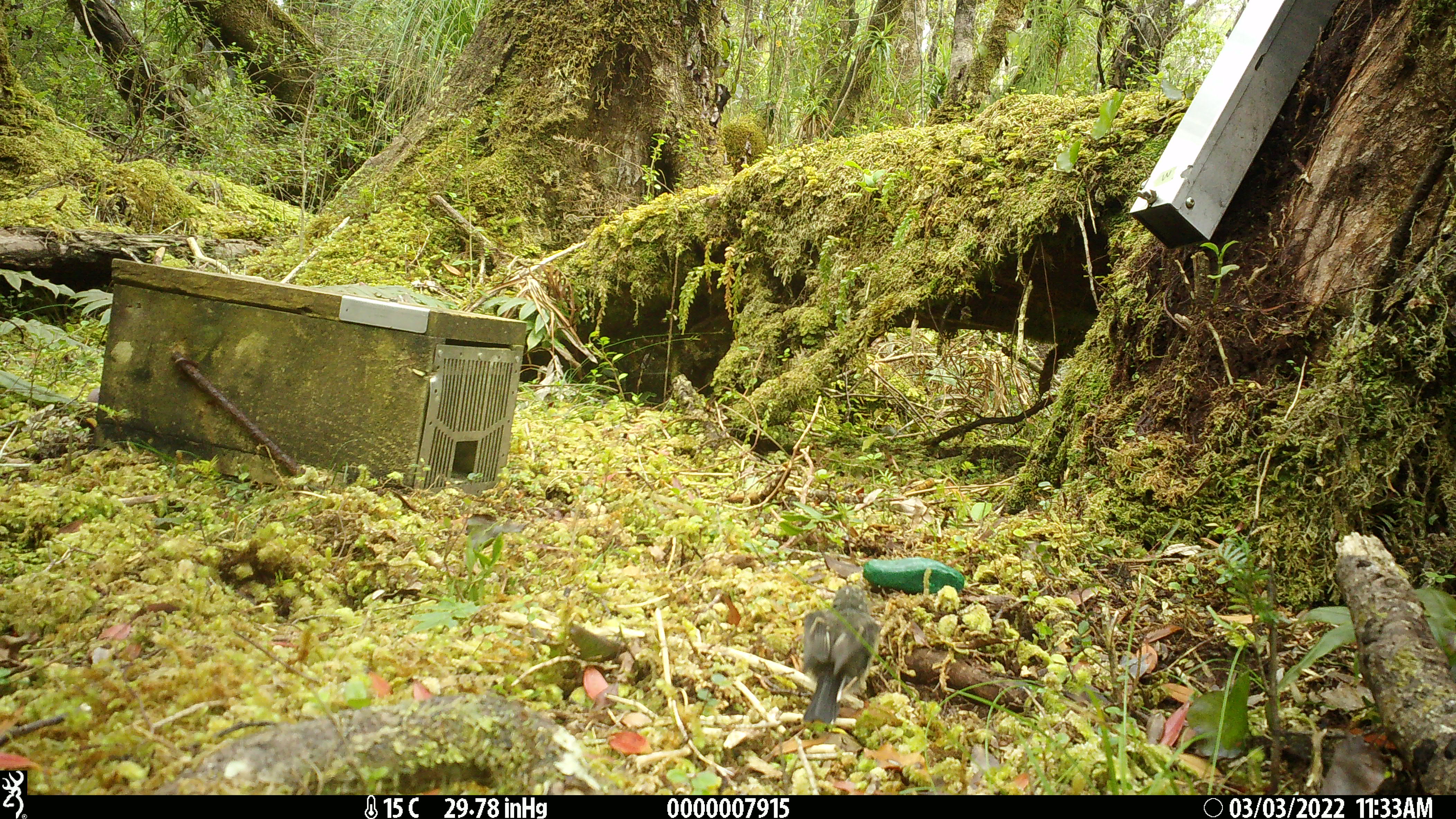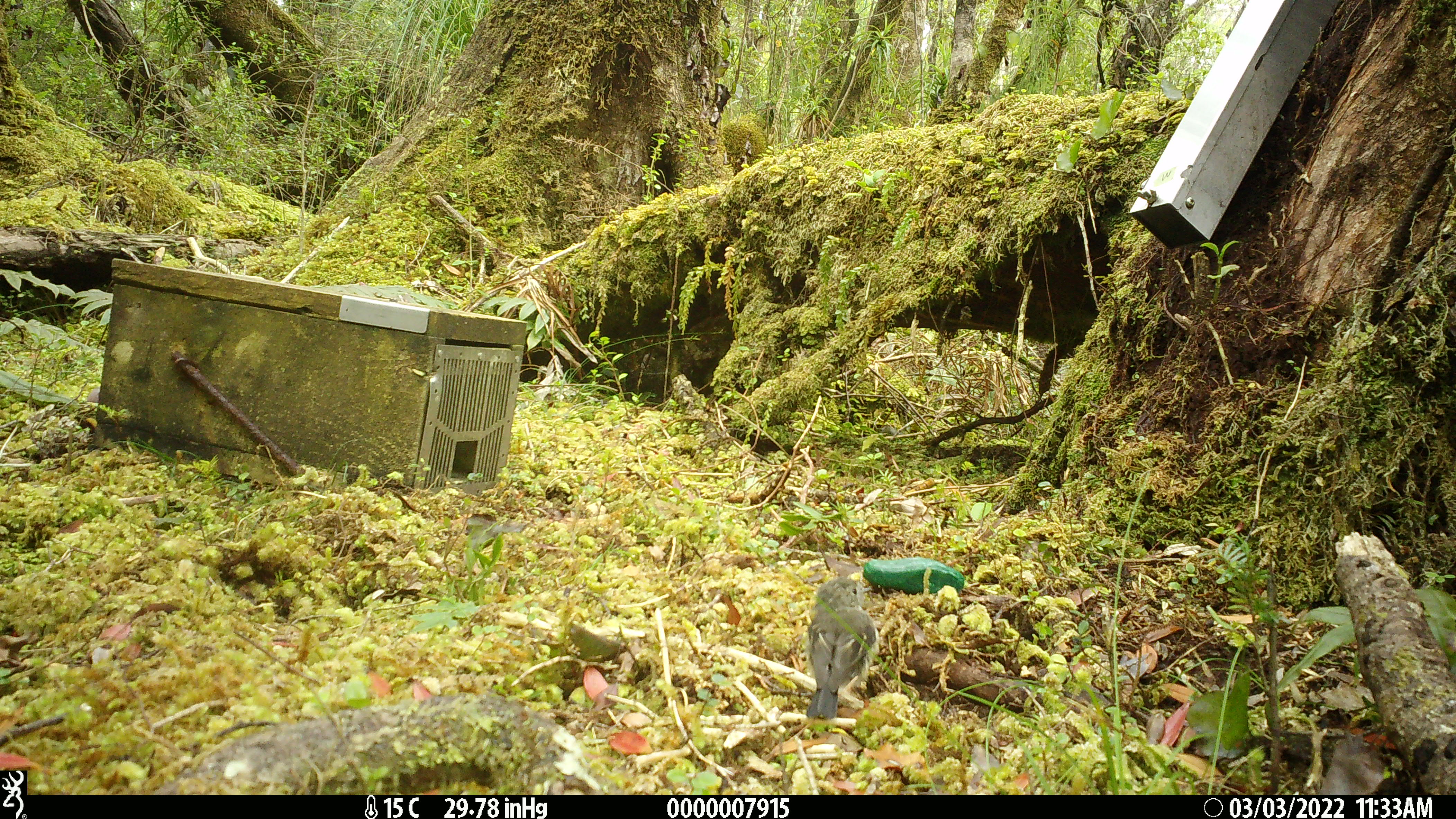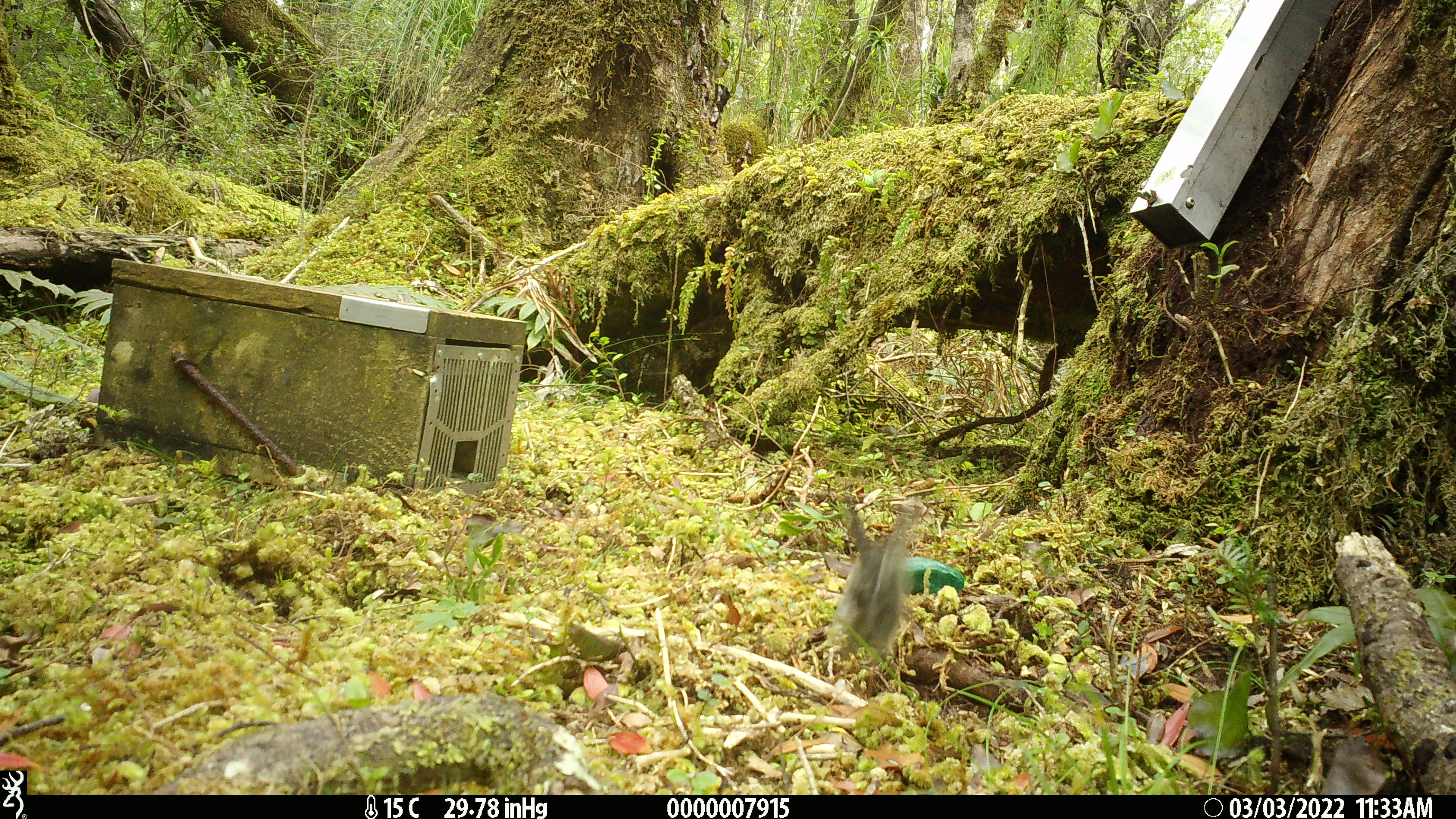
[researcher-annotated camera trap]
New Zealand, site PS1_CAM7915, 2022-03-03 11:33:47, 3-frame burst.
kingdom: Animalia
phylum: Chordata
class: Aves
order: Passeriformes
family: Petroicidae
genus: Petroica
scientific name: Petroica macrocephala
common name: tomtit